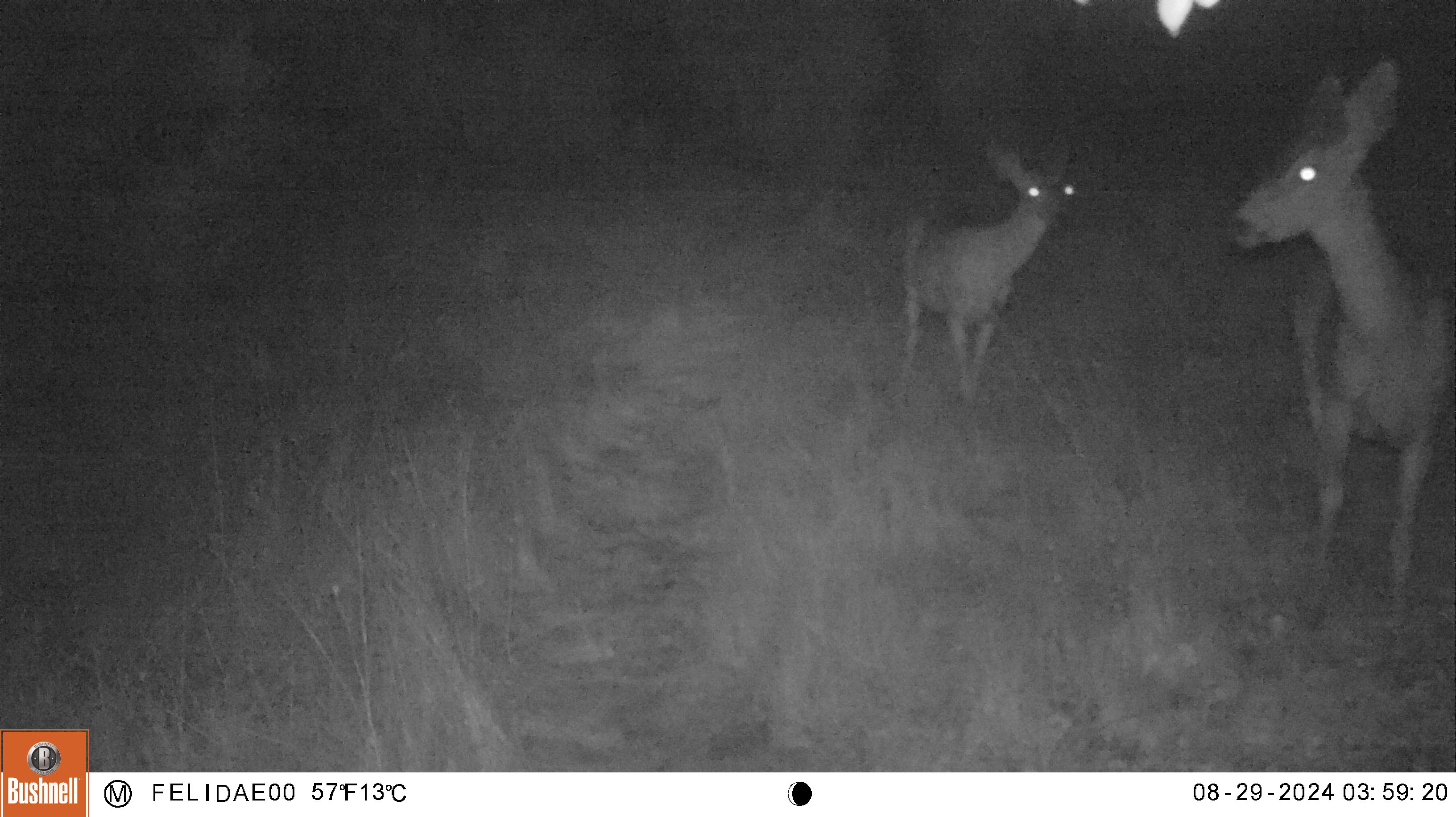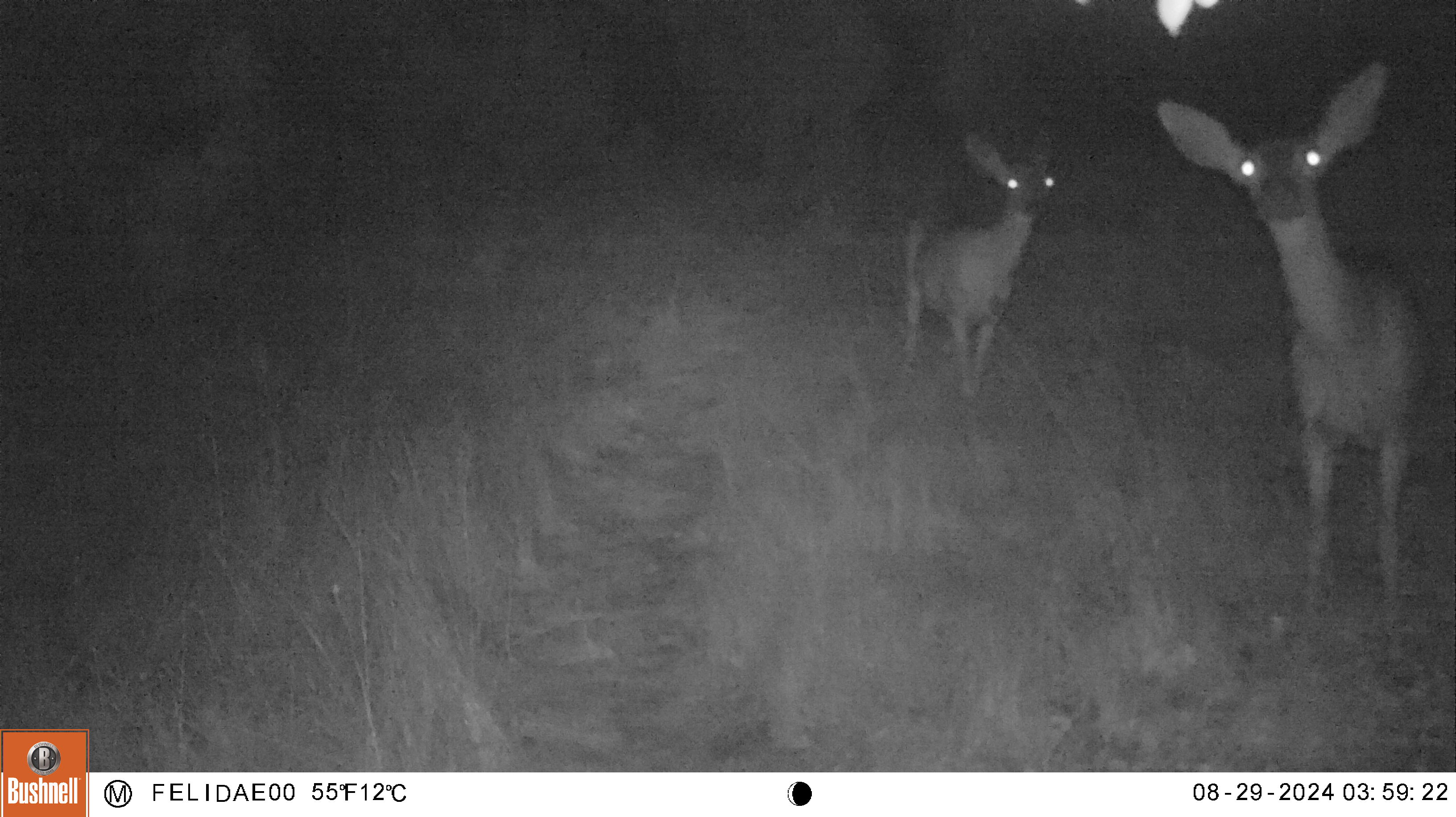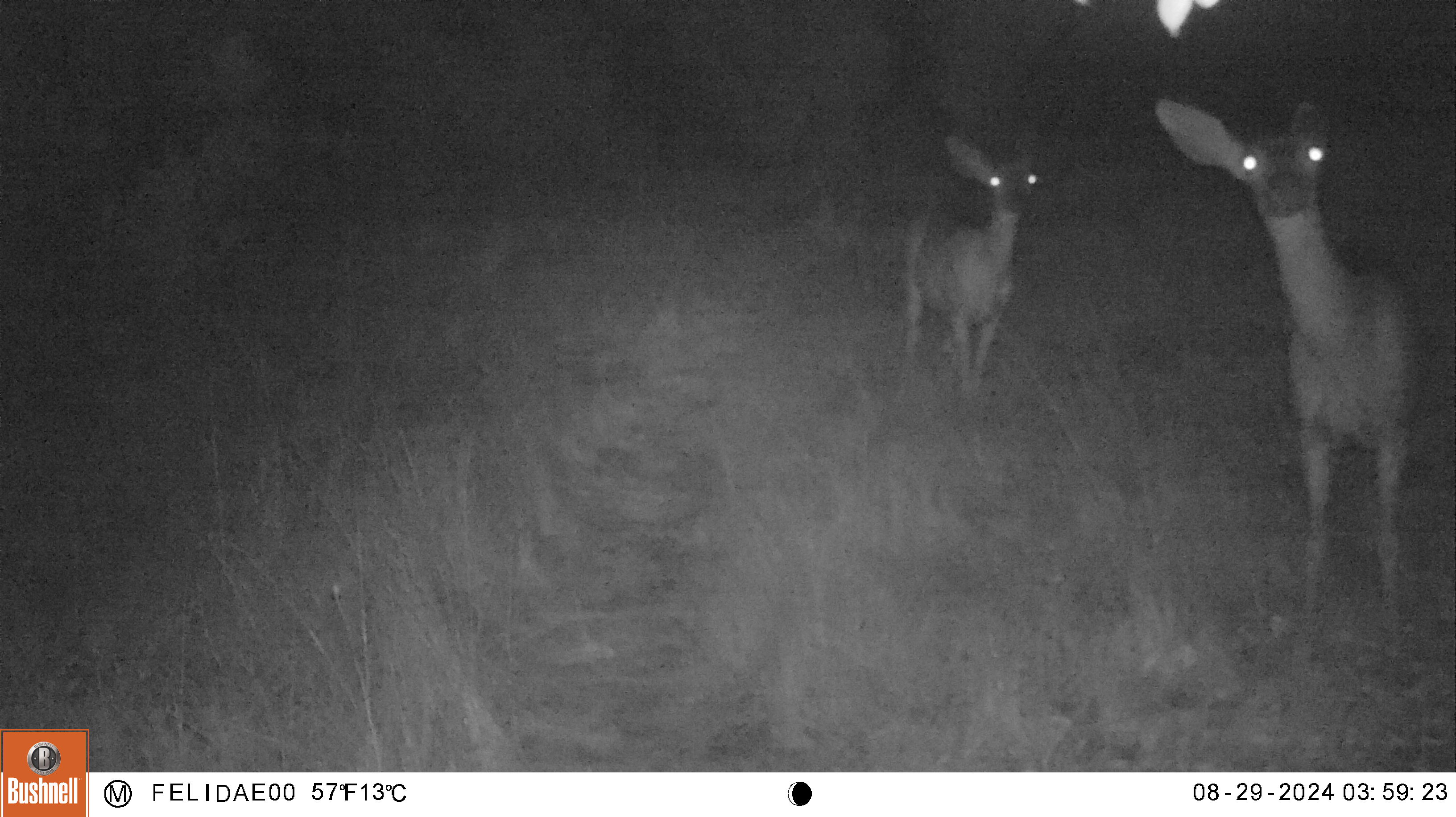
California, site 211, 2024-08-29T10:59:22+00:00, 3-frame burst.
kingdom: Animalia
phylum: Chordata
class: Mammalia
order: Artiodactyla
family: Cervidae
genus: Odocoileus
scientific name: Odocoileus hemionus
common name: mule deer